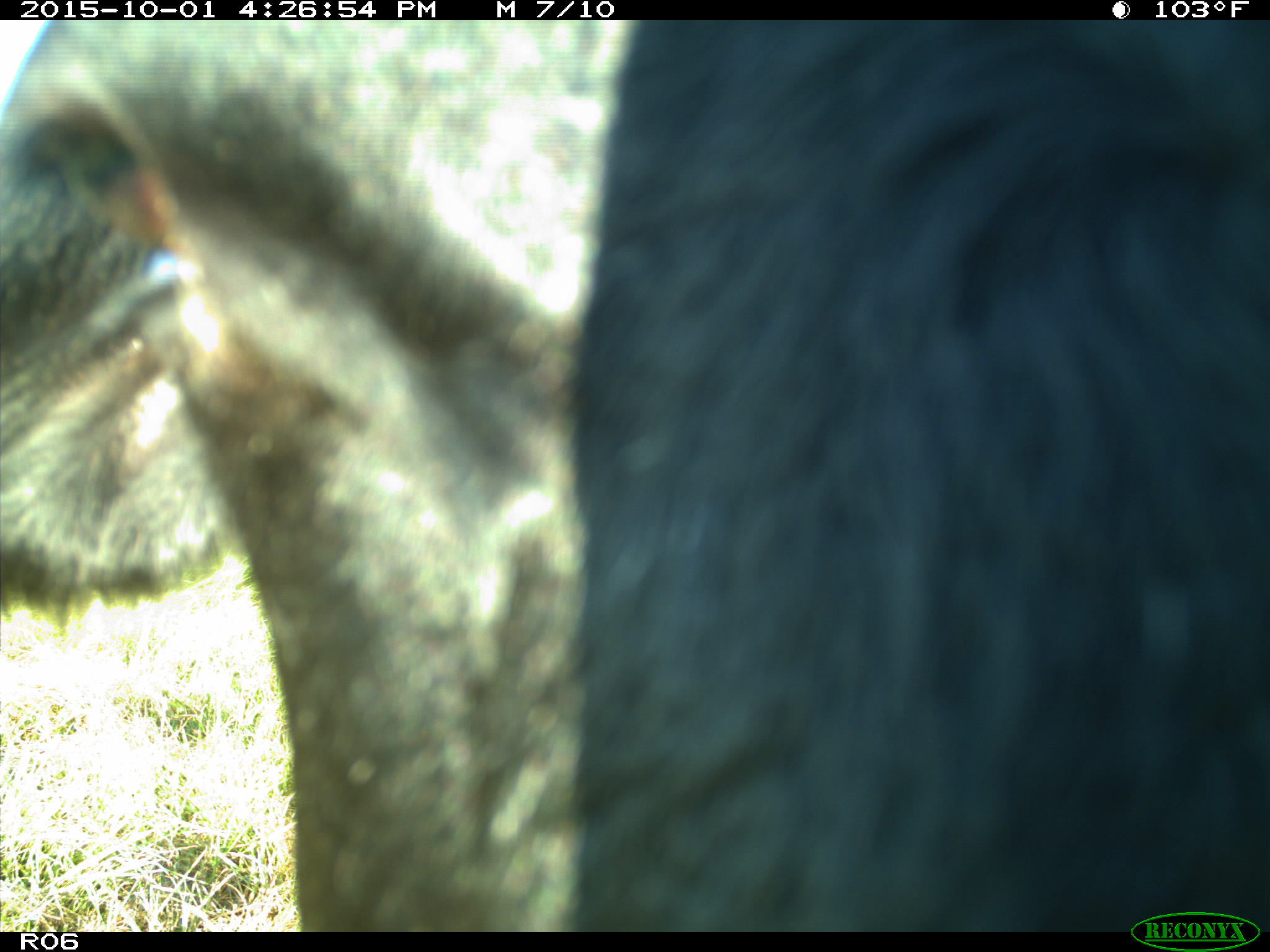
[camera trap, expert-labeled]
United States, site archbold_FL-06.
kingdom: Animalia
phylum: Chordata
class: Mammalia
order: Artiodactyla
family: Bovidae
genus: Bos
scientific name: Bos taurus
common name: domestic cow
Bos taurus (domestic cow).